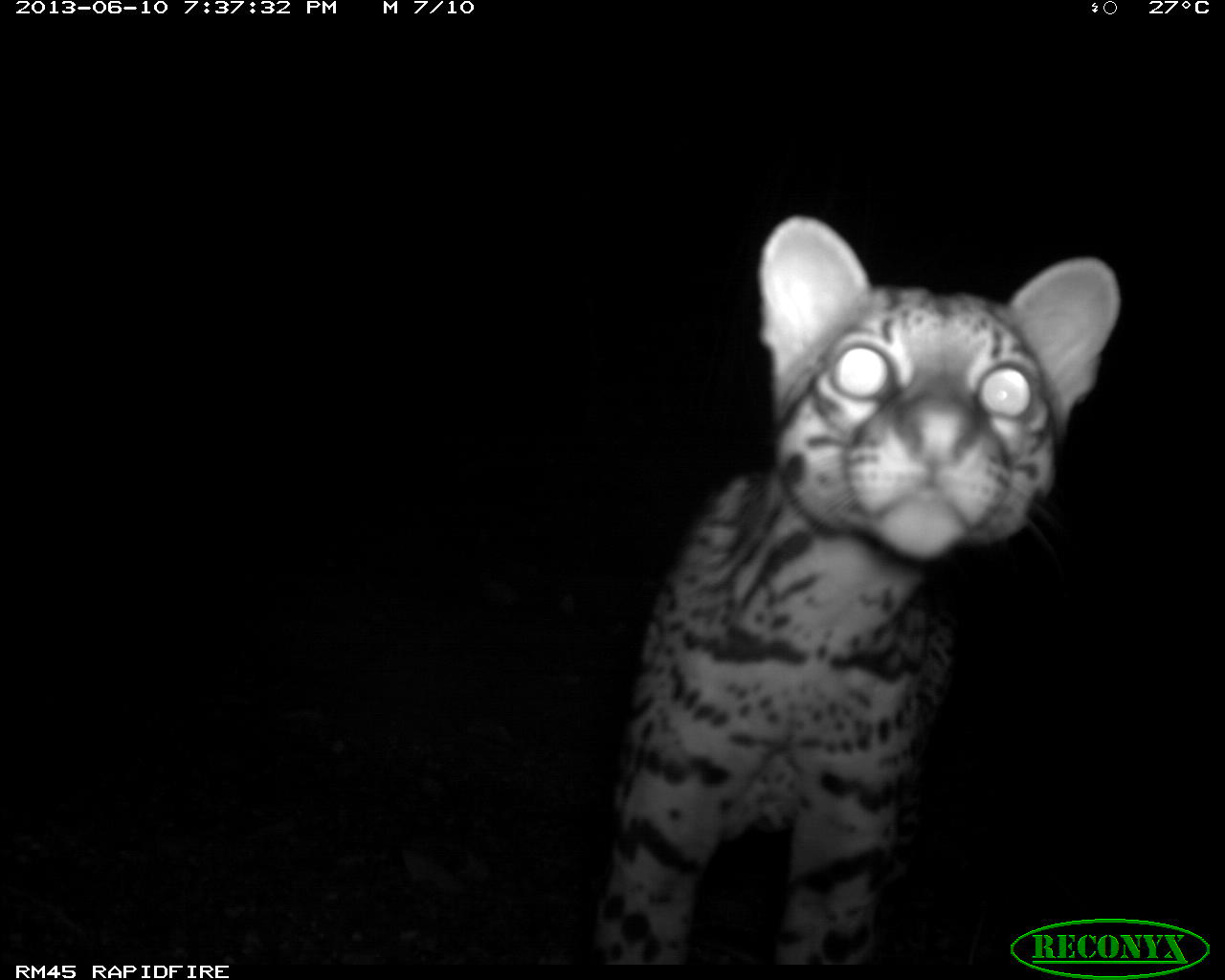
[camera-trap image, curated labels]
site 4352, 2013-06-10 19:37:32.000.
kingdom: Animalia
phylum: Chordata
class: Mammalia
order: Carnivora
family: Felidae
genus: Leopardus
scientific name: Leopardus pardalis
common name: ocelot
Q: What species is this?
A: Leopardus pardalis (ocelot).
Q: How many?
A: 1.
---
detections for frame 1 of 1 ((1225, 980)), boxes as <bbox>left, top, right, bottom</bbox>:
leopardus pardalis: <bbox>590, 212, 1121, 960</bbox>